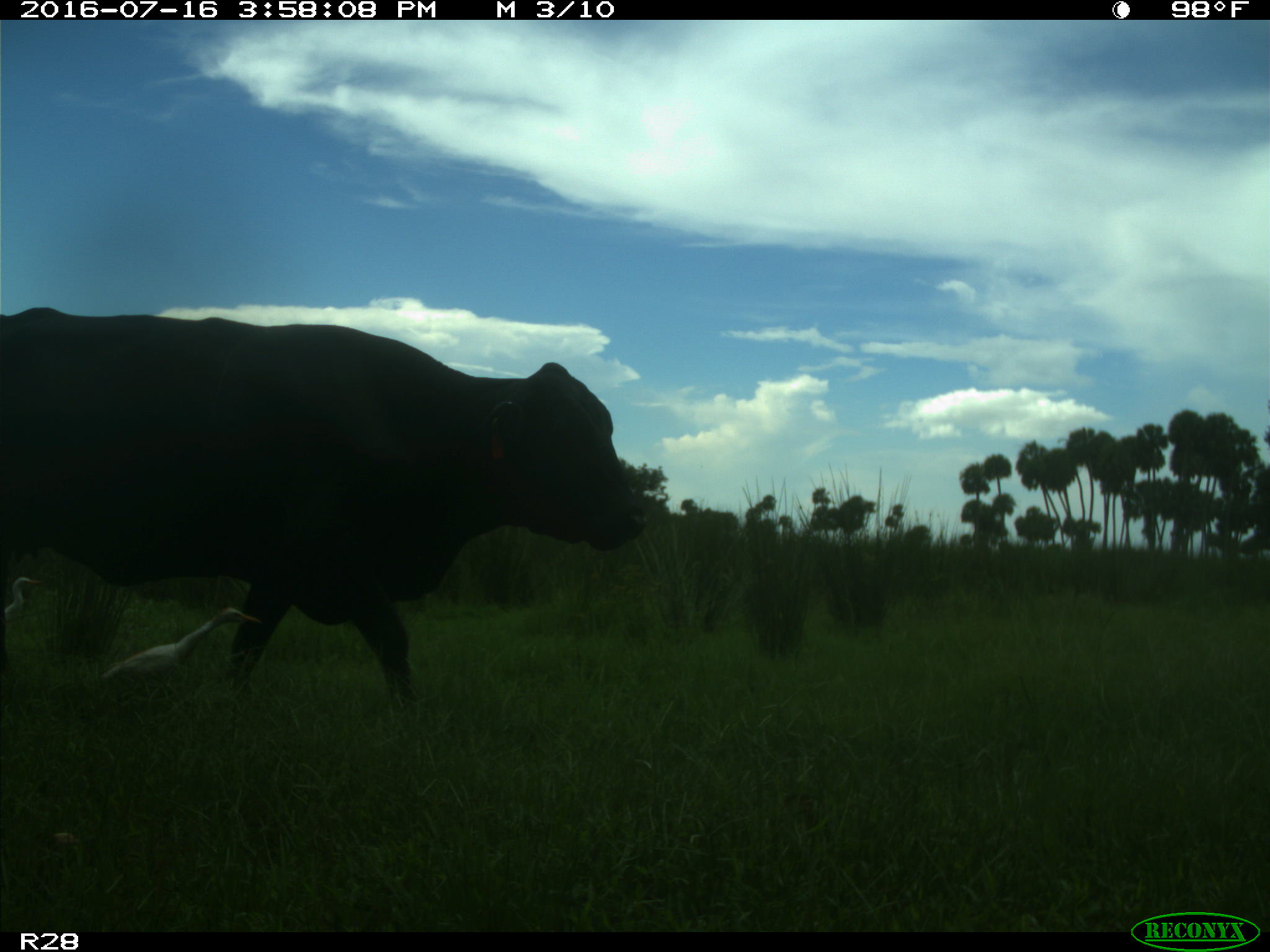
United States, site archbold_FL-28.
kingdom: Animalia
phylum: Chordata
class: Mammalia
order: Artiodactyla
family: Bovidae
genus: Bos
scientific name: Bos taurus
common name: domestic cow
Bos taurus (domestic cow).